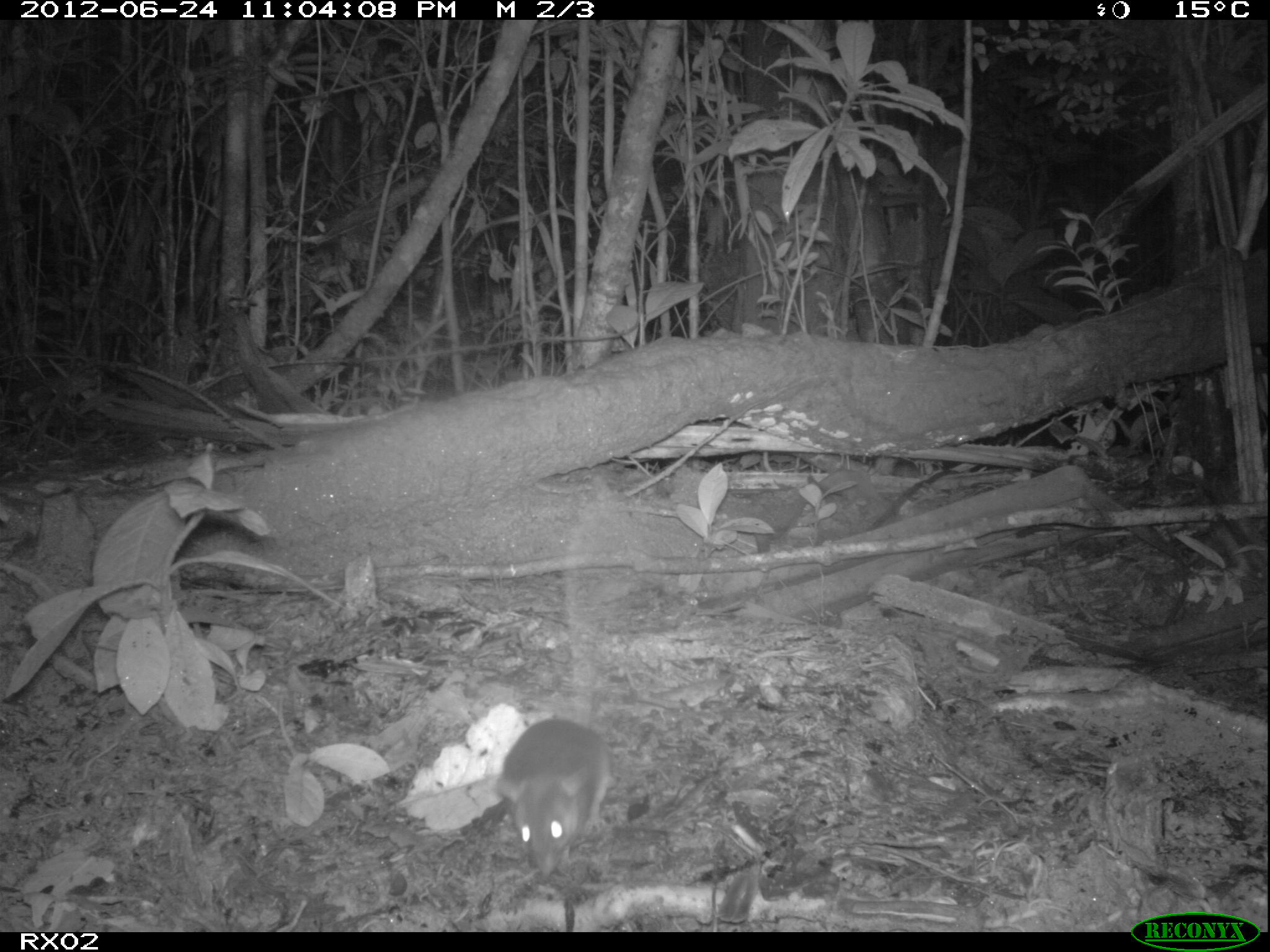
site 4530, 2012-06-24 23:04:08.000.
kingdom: Animalia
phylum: Chordata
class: Mammalia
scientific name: Mammalia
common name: mammals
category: small mammal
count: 1